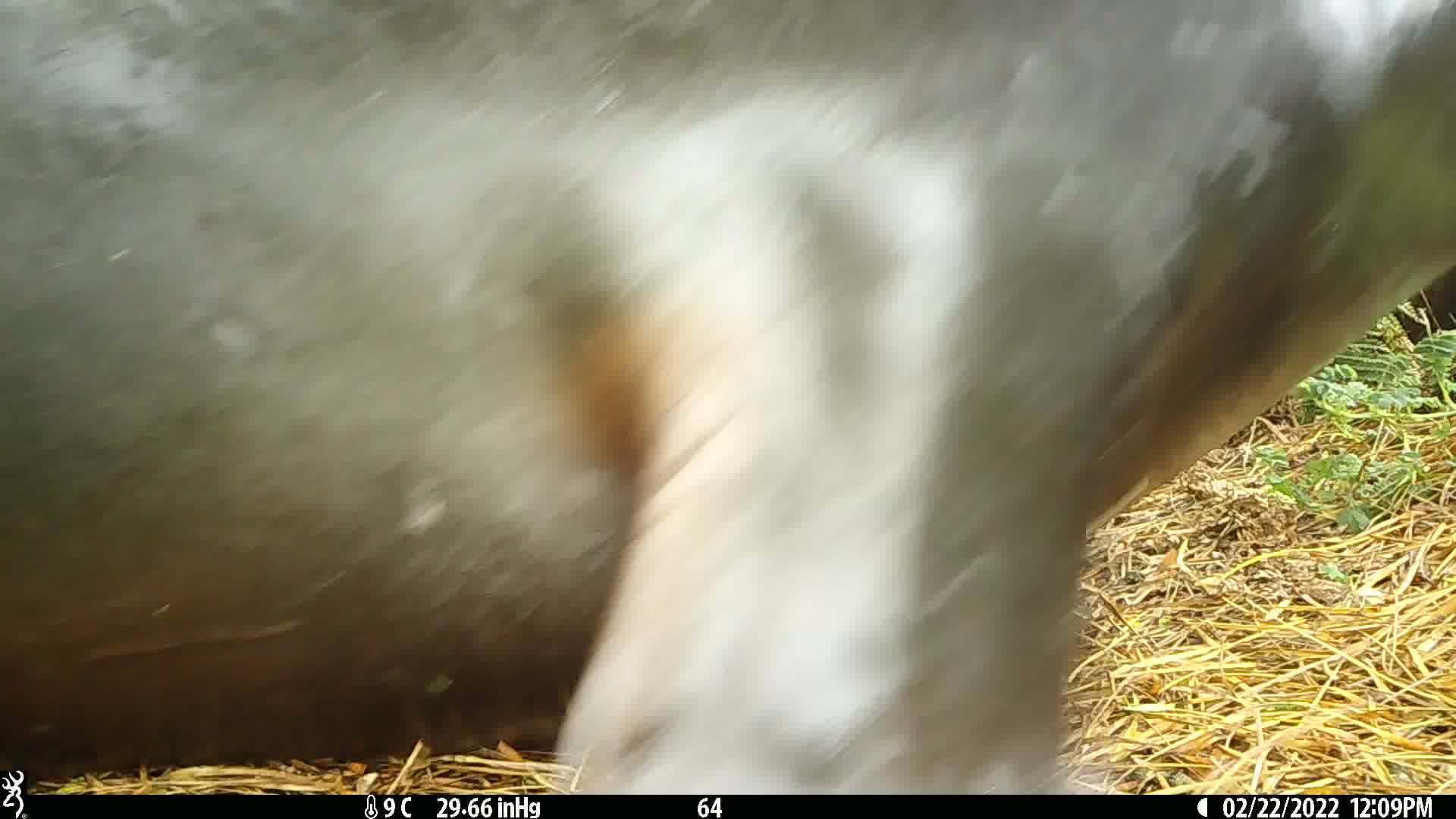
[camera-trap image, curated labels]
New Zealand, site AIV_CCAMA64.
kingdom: Animalia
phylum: Chordata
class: Mammalia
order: Carnivora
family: Otariidae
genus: Phocarctos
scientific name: Phocarctos hookeri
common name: new zealand sea lion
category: sealion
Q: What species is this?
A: Sealion (new zealand sea lion) (Phocarctos hookeri).